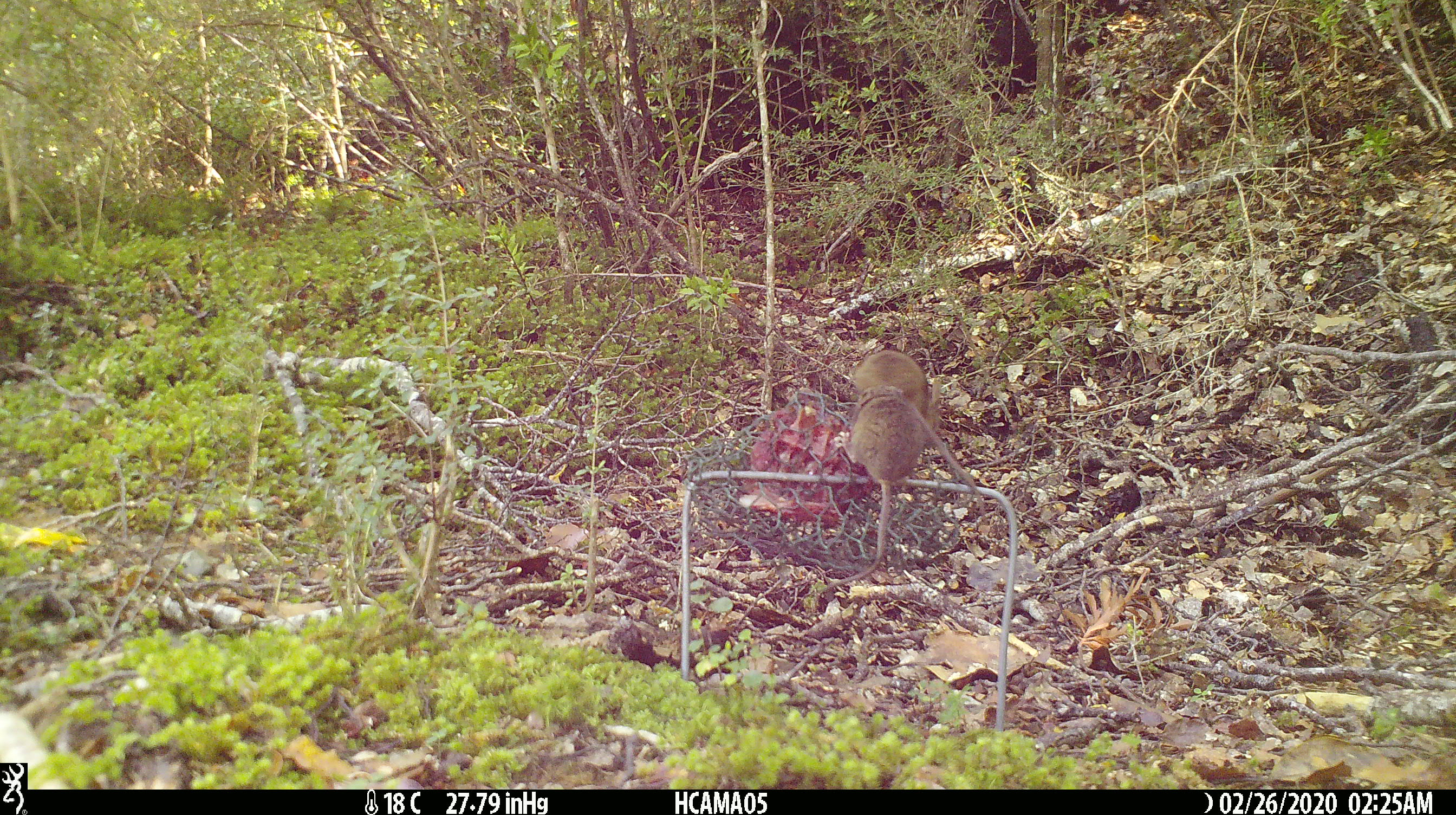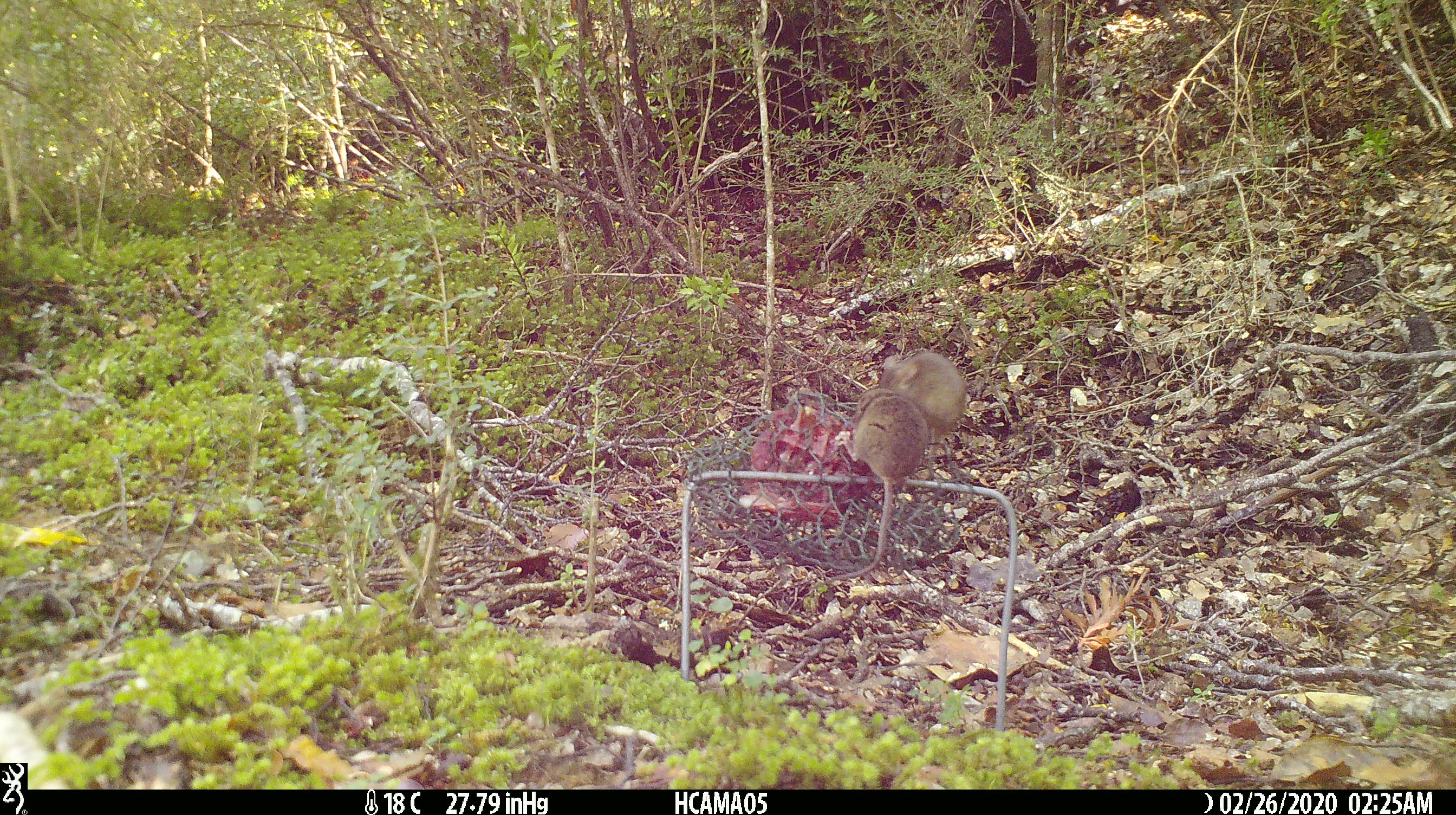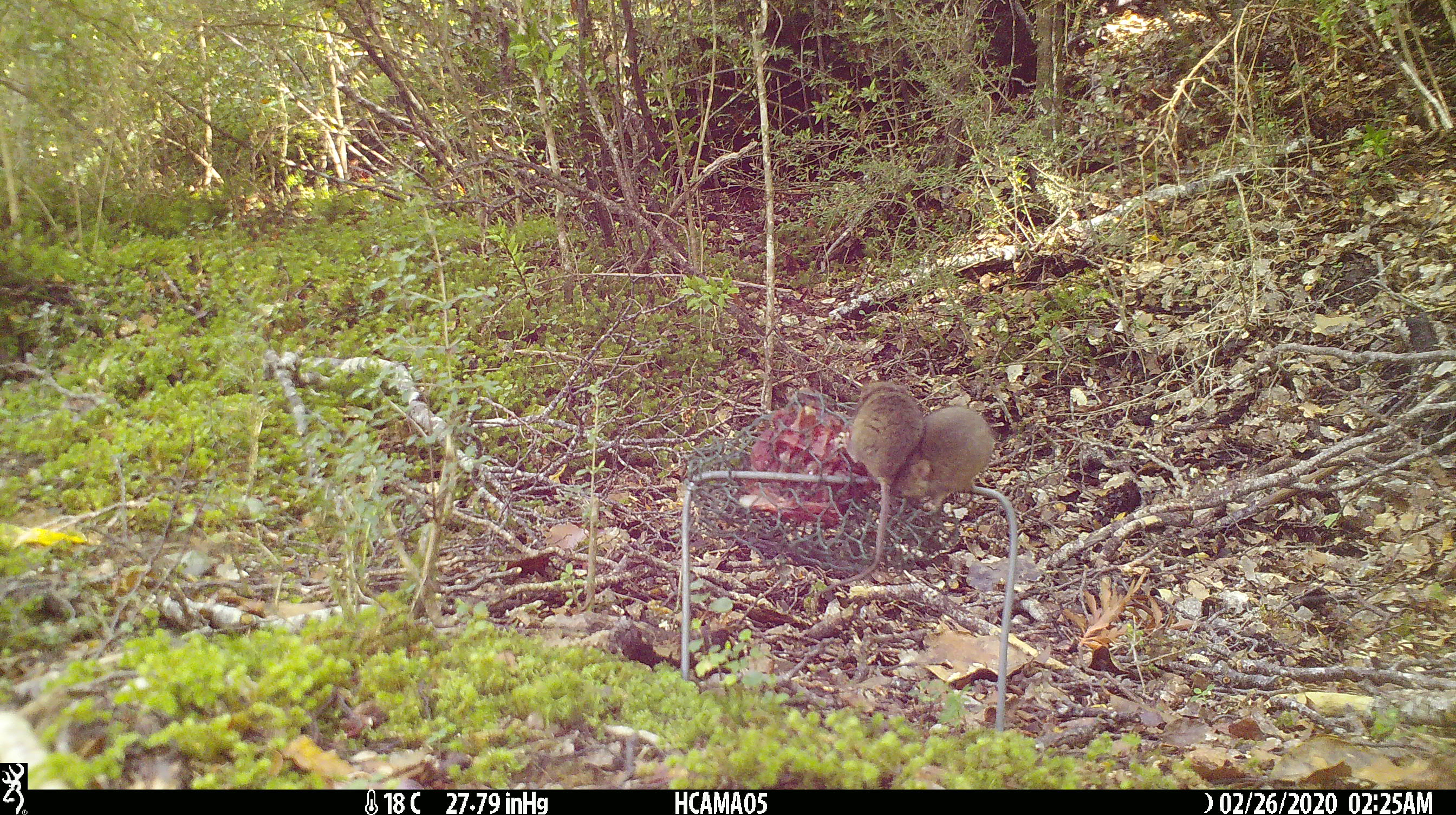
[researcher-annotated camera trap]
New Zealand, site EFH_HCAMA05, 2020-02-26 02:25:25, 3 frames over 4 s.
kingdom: Animalia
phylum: Chordata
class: Mammalia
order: Rodentia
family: Muridae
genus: Mus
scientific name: Mus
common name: mouse